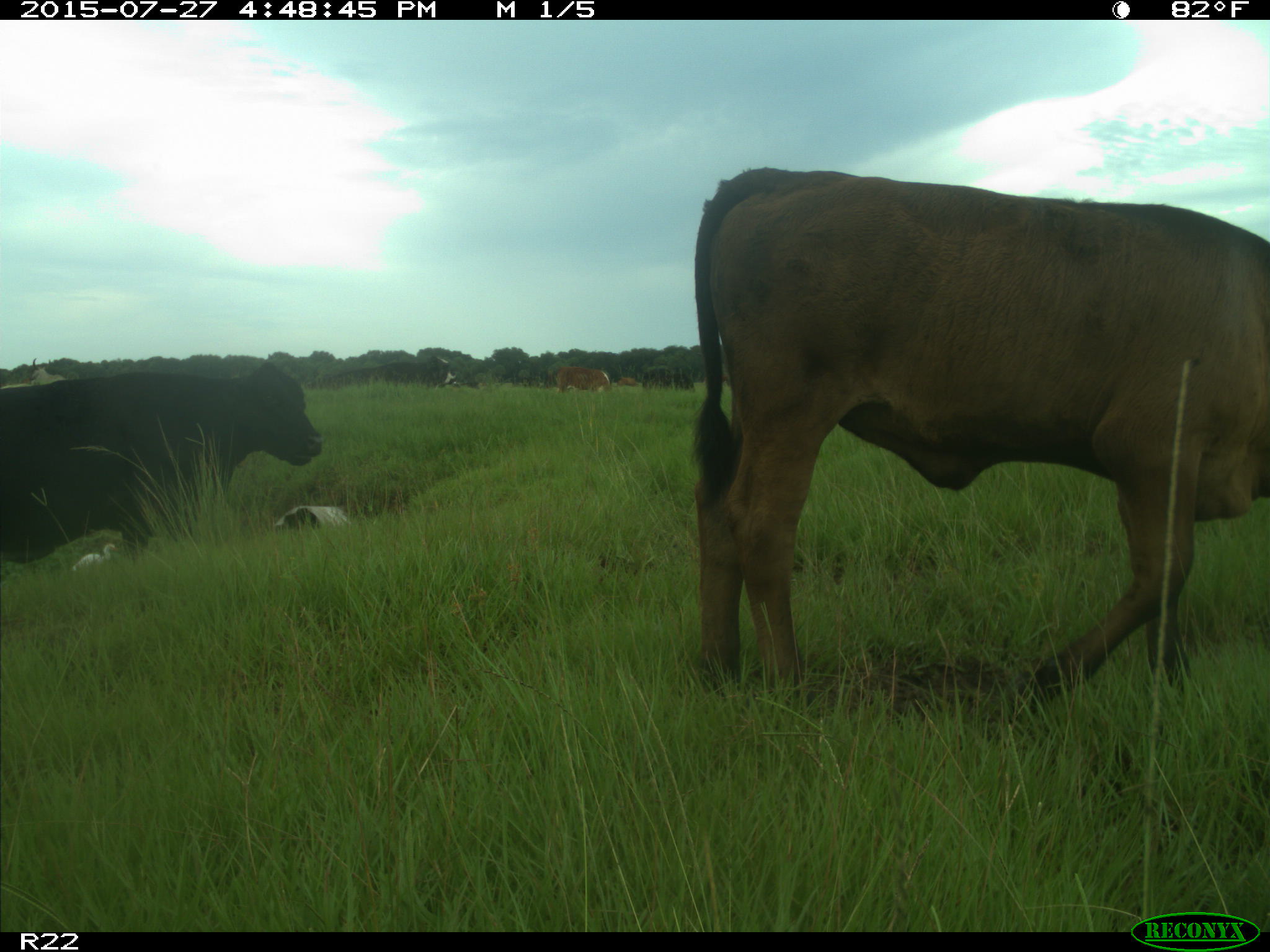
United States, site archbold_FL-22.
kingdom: Animalia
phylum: Chordata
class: Mammalia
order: Artiodactyla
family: Bovidae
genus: Bos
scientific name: Bos taurus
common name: domestic cow